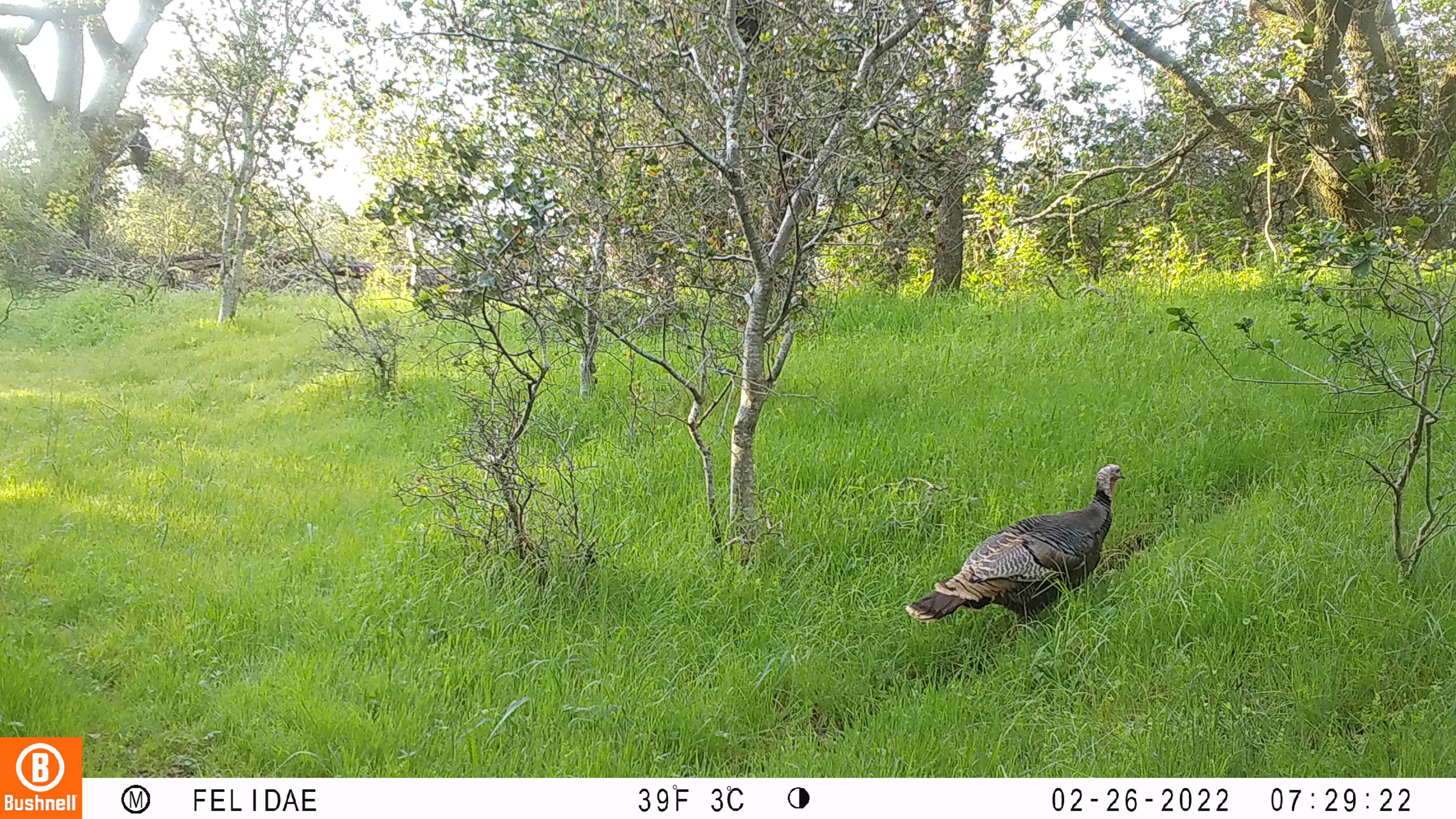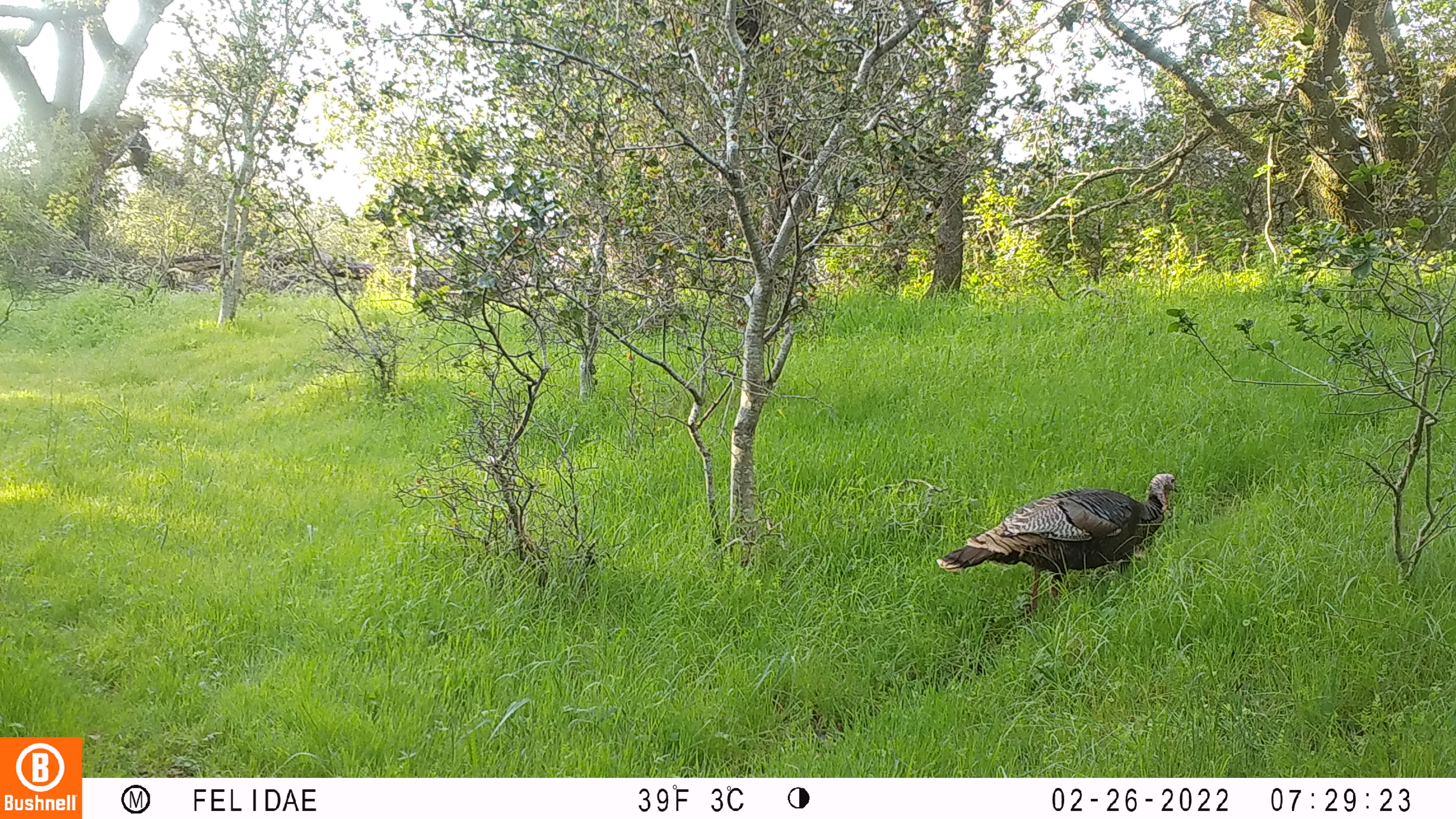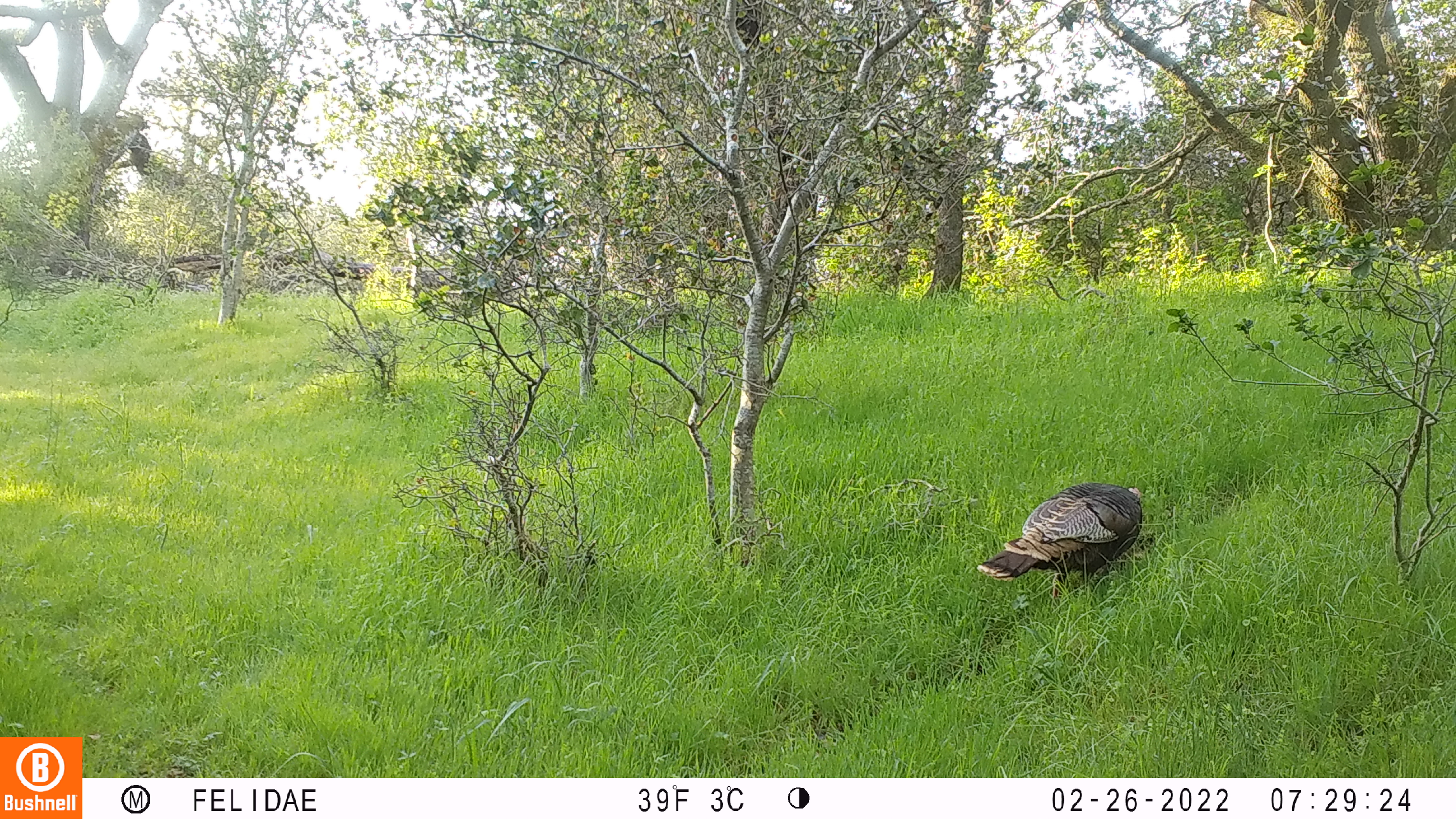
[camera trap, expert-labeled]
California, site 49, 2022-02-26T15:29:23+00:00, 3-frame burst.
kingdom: Animalia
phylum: Chordata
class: Aves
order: Galliformes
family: Phasianidae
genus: Meleagris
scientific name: Meleagris gallopavo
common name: turkey